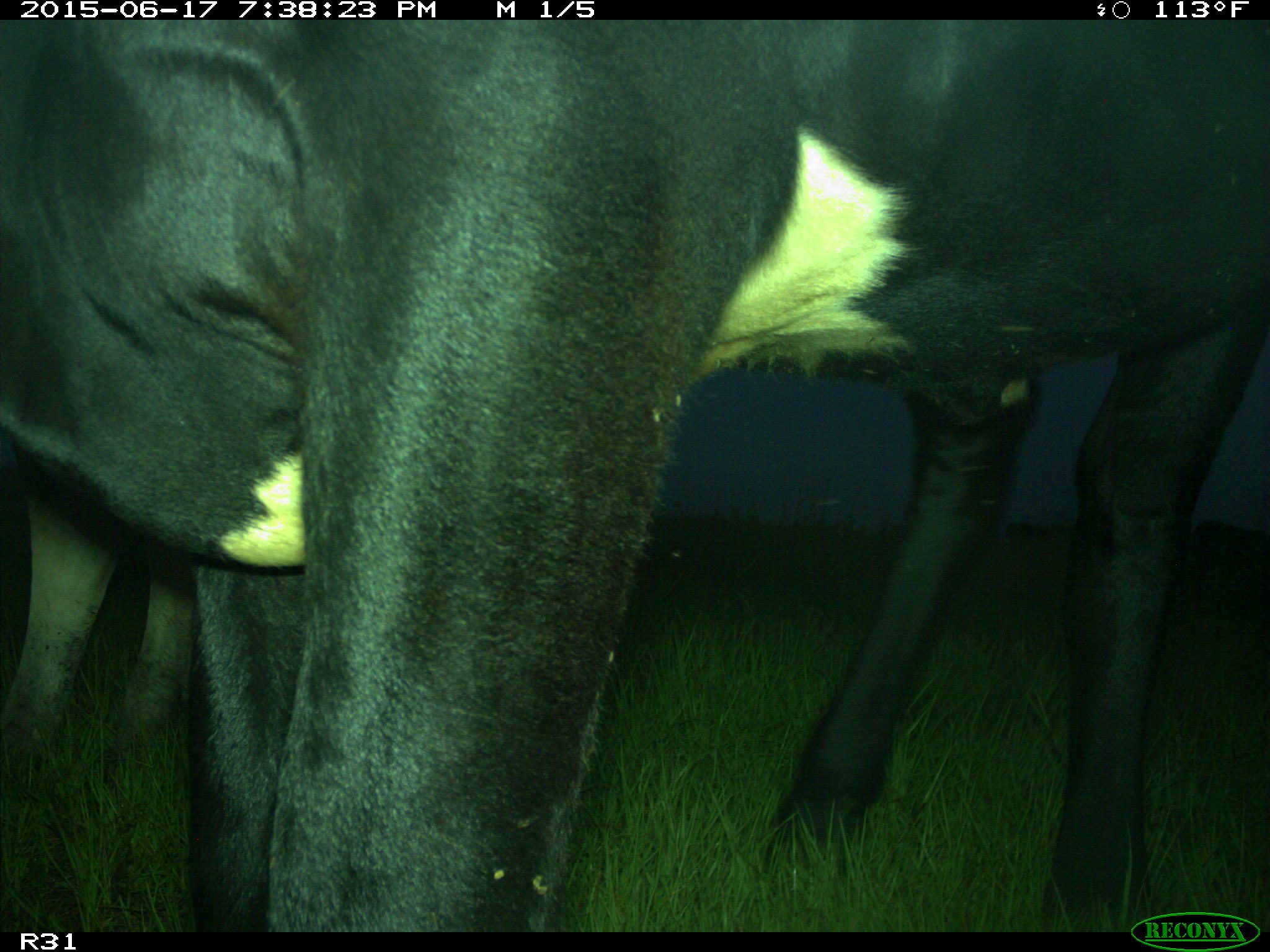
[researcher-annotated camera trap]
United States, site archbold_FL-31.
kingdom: Animalia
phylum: Chordata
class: Mammalia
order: Artiodactyla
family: Bovidae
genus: Bos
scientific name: Bos taurus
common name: domestic cow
Bos taurus (domestic cow).